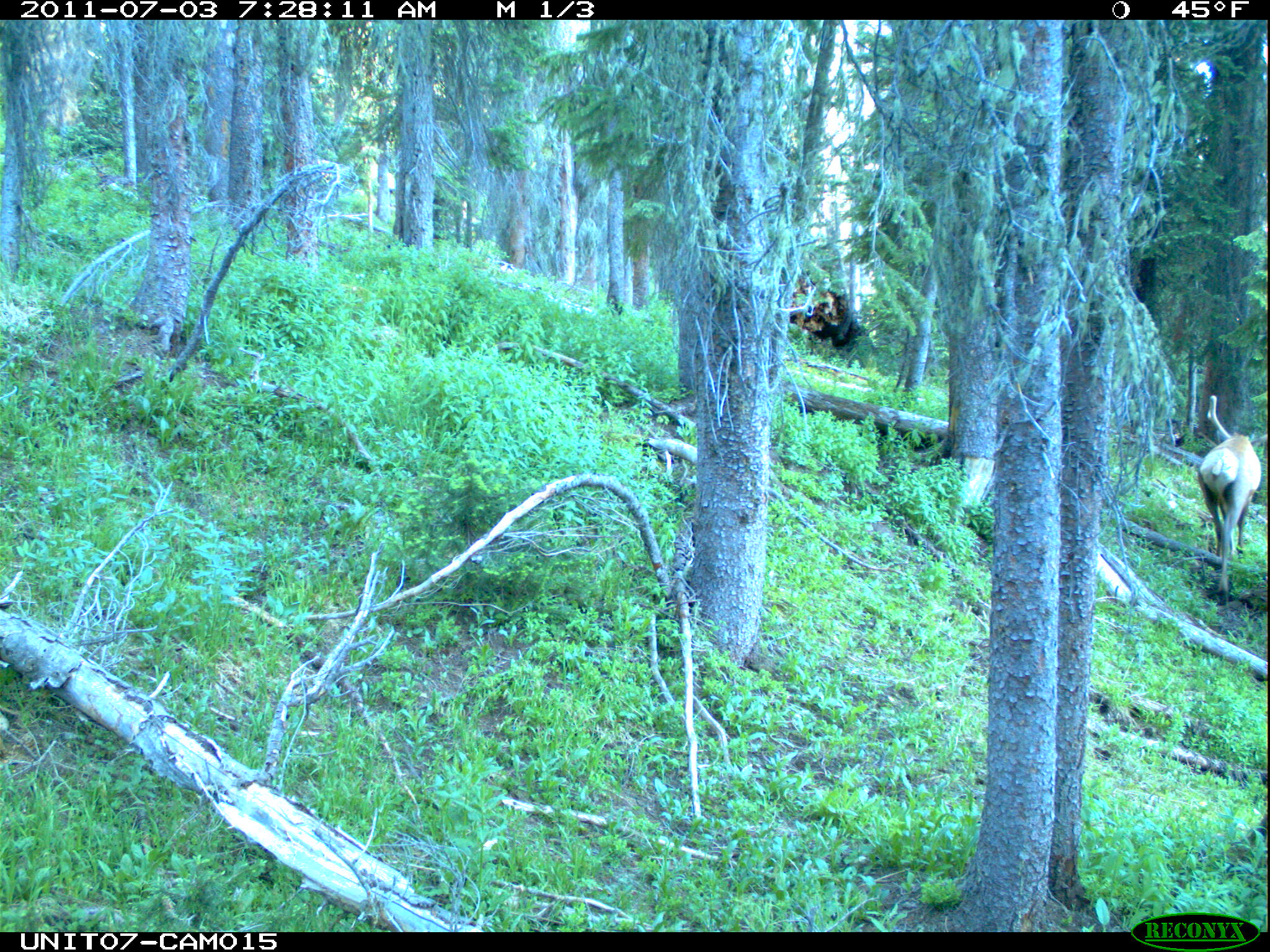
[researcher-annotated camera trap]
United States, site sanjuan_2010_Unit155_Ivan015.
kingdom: Animalia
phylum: Chordata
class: Mammalia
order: Artiodactyla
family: Cervidae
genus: Cervus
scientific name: Cervus elaphus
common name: red deer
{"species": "Cervus elaphus (red deer)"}